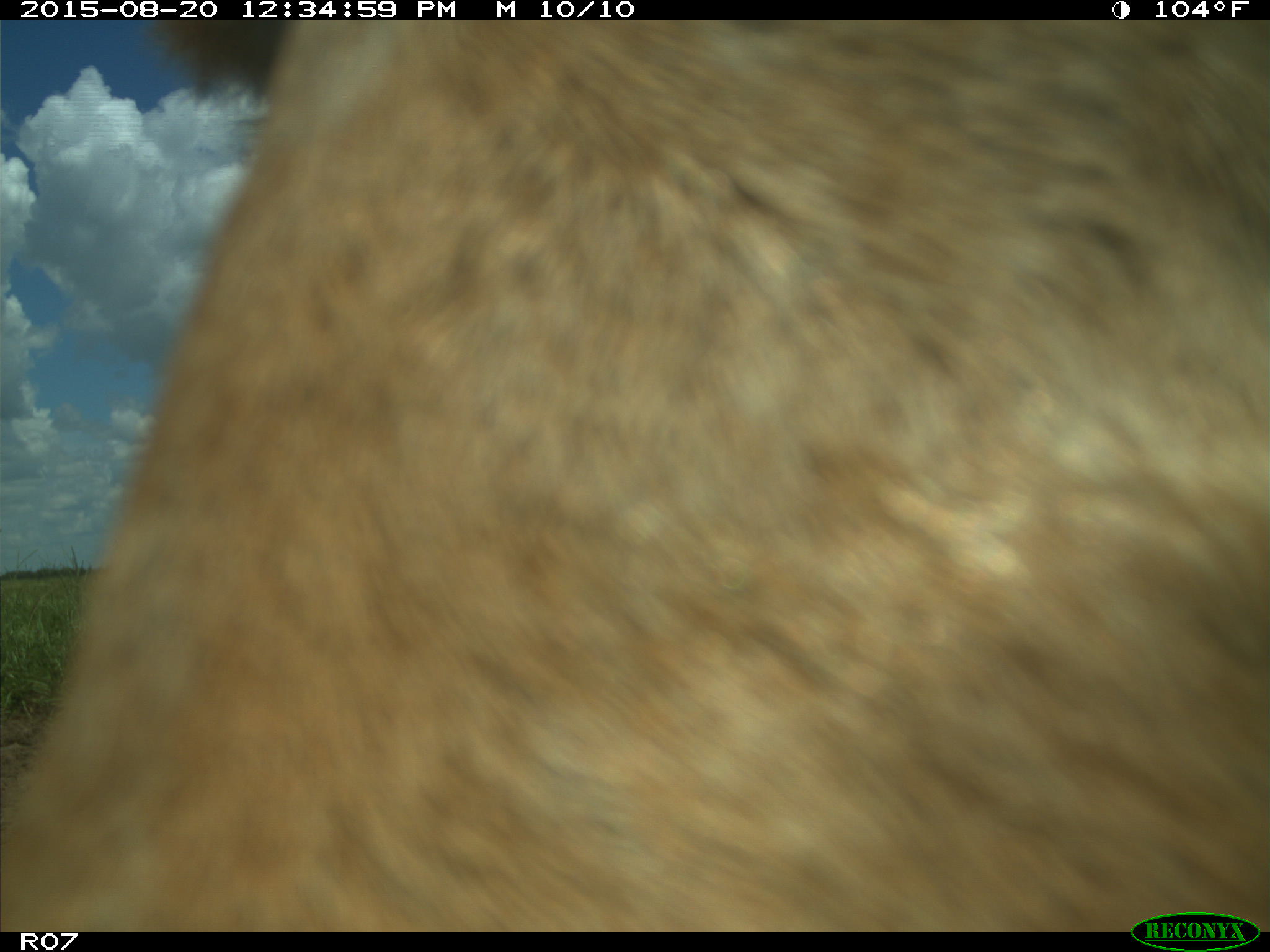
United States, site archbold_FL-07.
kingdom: Animalia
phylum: Chordata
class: Mammalia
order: Artiodactyla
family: Bovidae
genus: Bos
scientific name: Bos taurus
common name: domestic cow